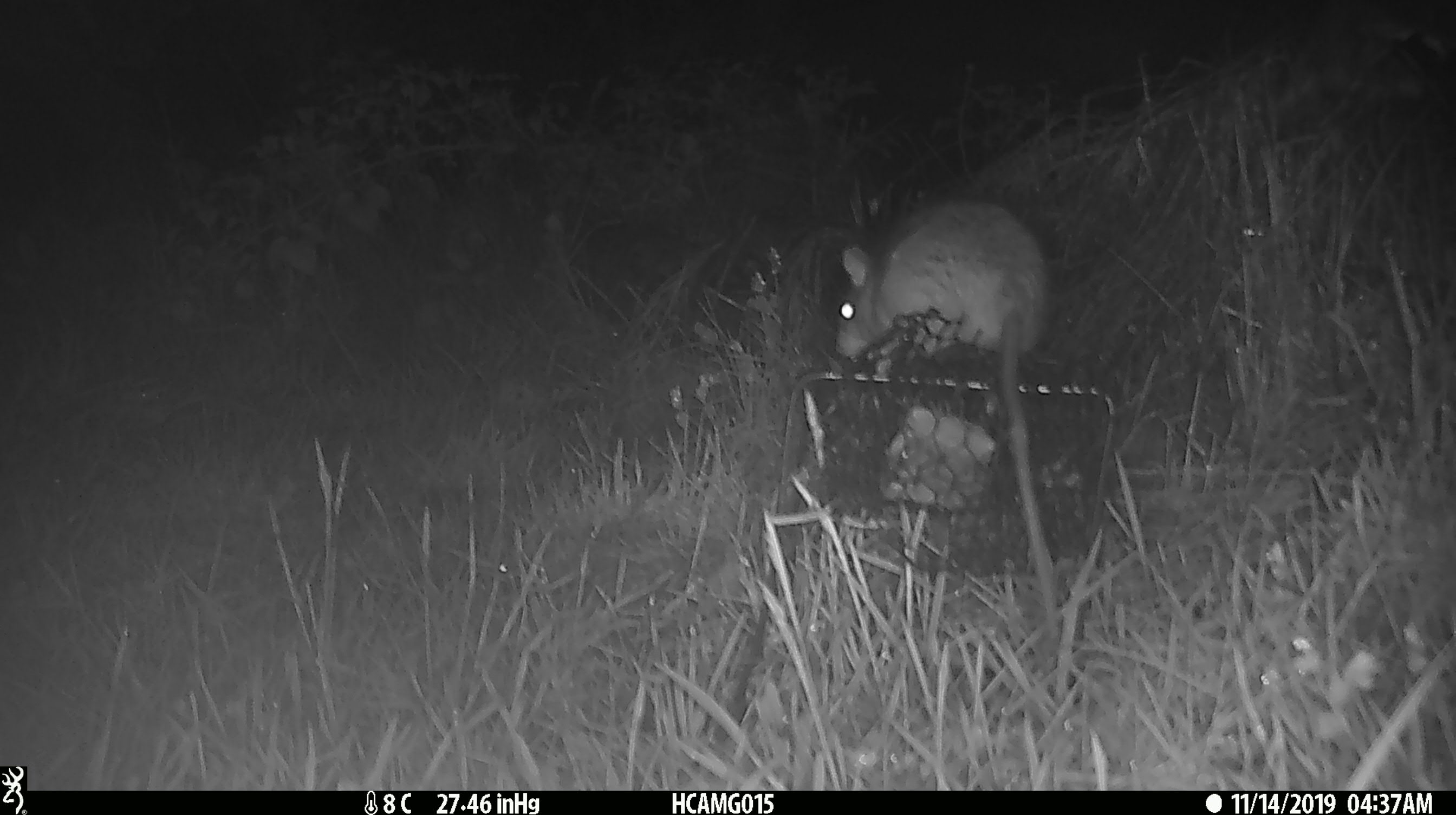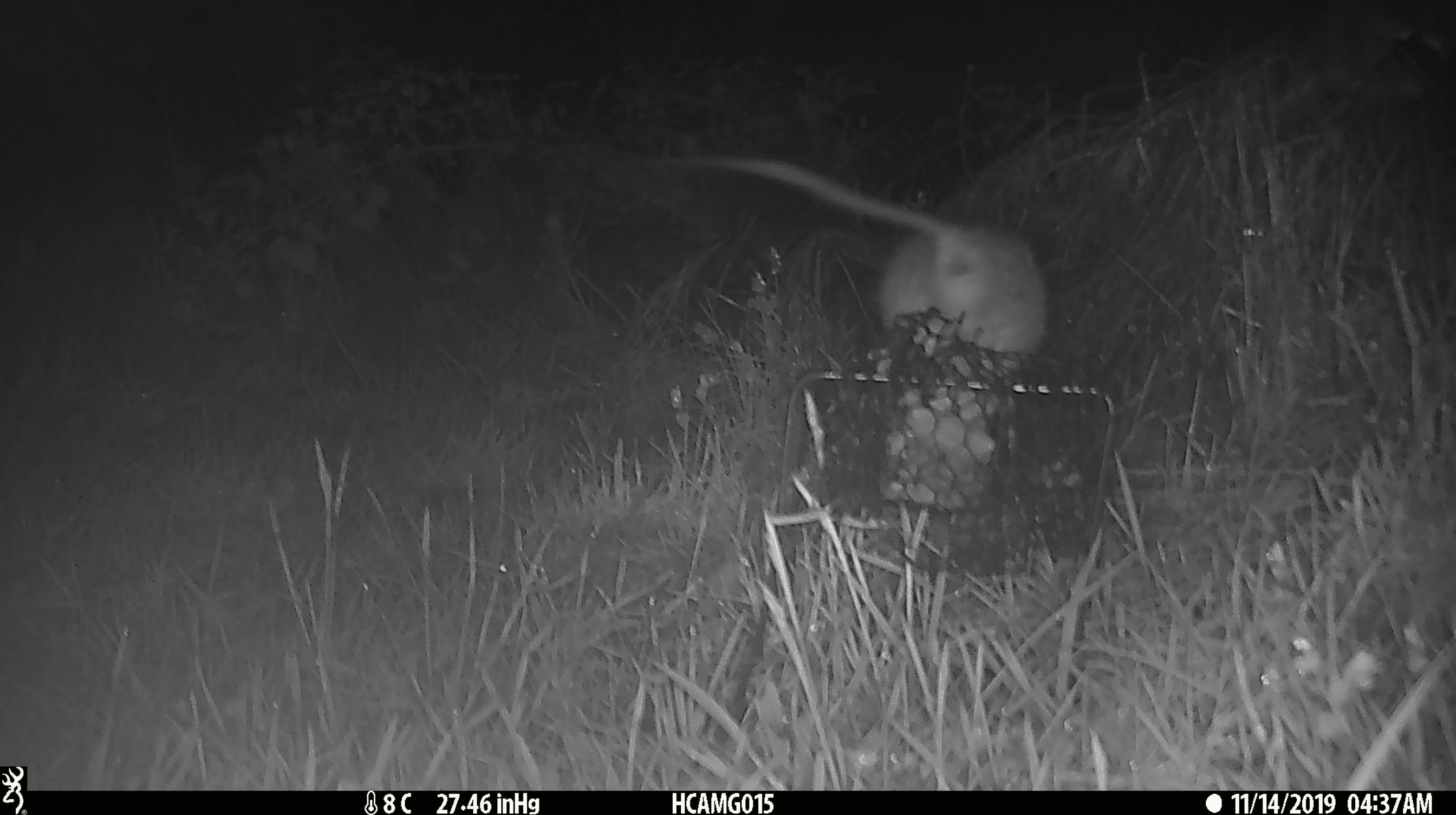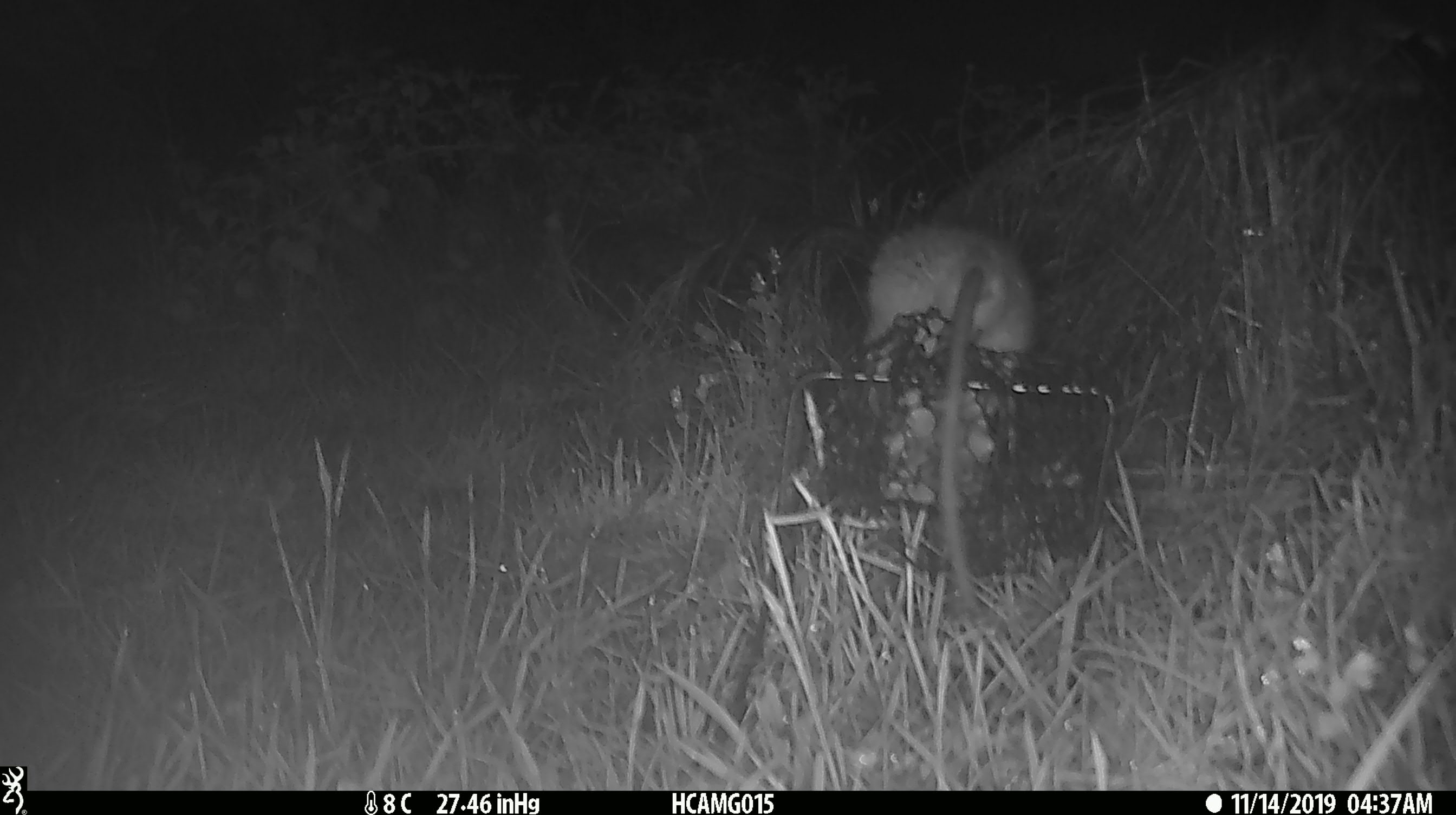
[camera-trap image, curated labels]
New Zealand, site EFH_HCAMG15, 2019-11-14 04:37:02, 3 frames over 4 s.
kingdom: Animalia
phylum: Chordata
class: Mammalia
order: Rodentia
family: Muridae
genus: Rattus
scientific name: Rattus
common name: rat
Rat (Rattus).